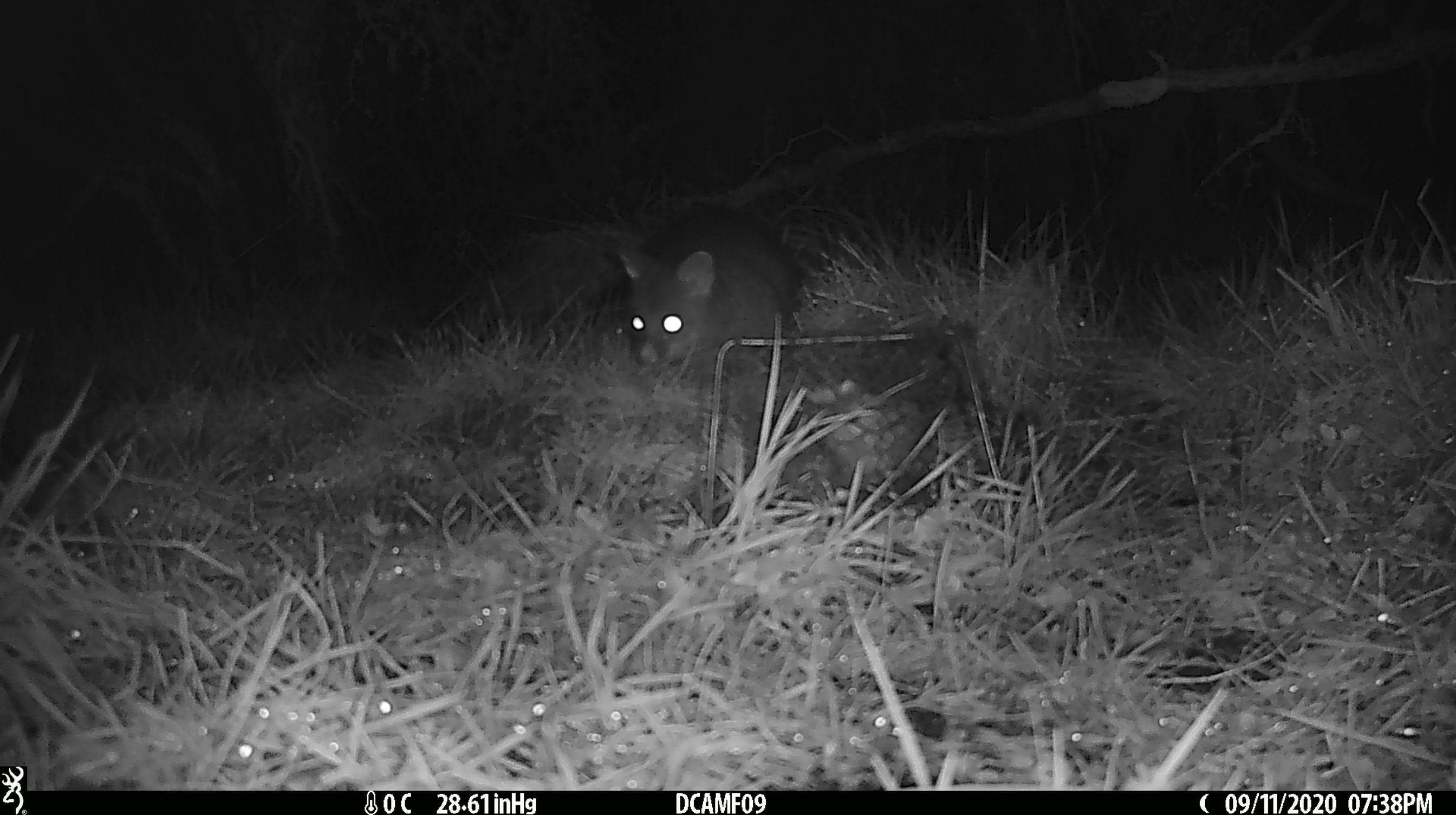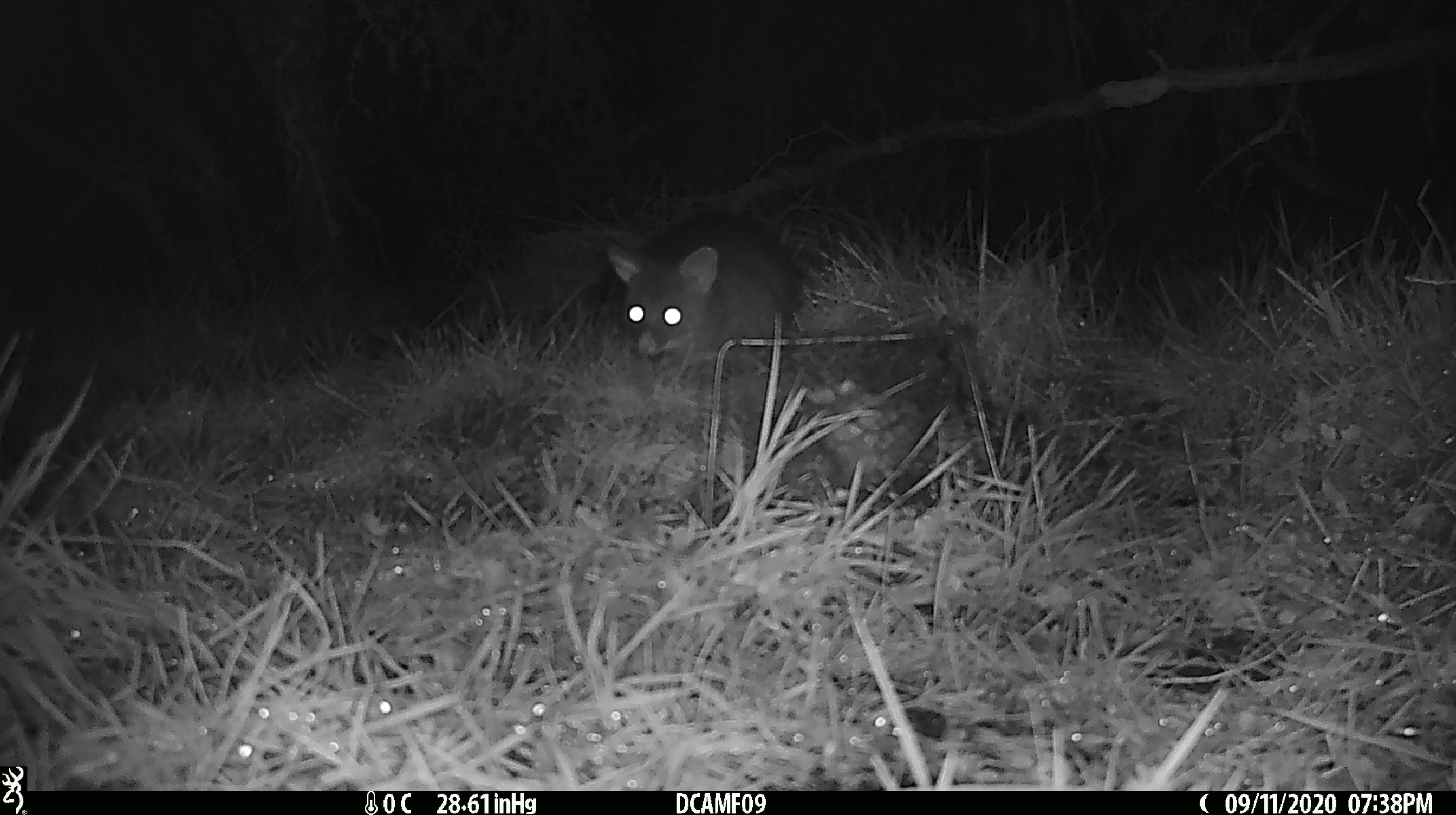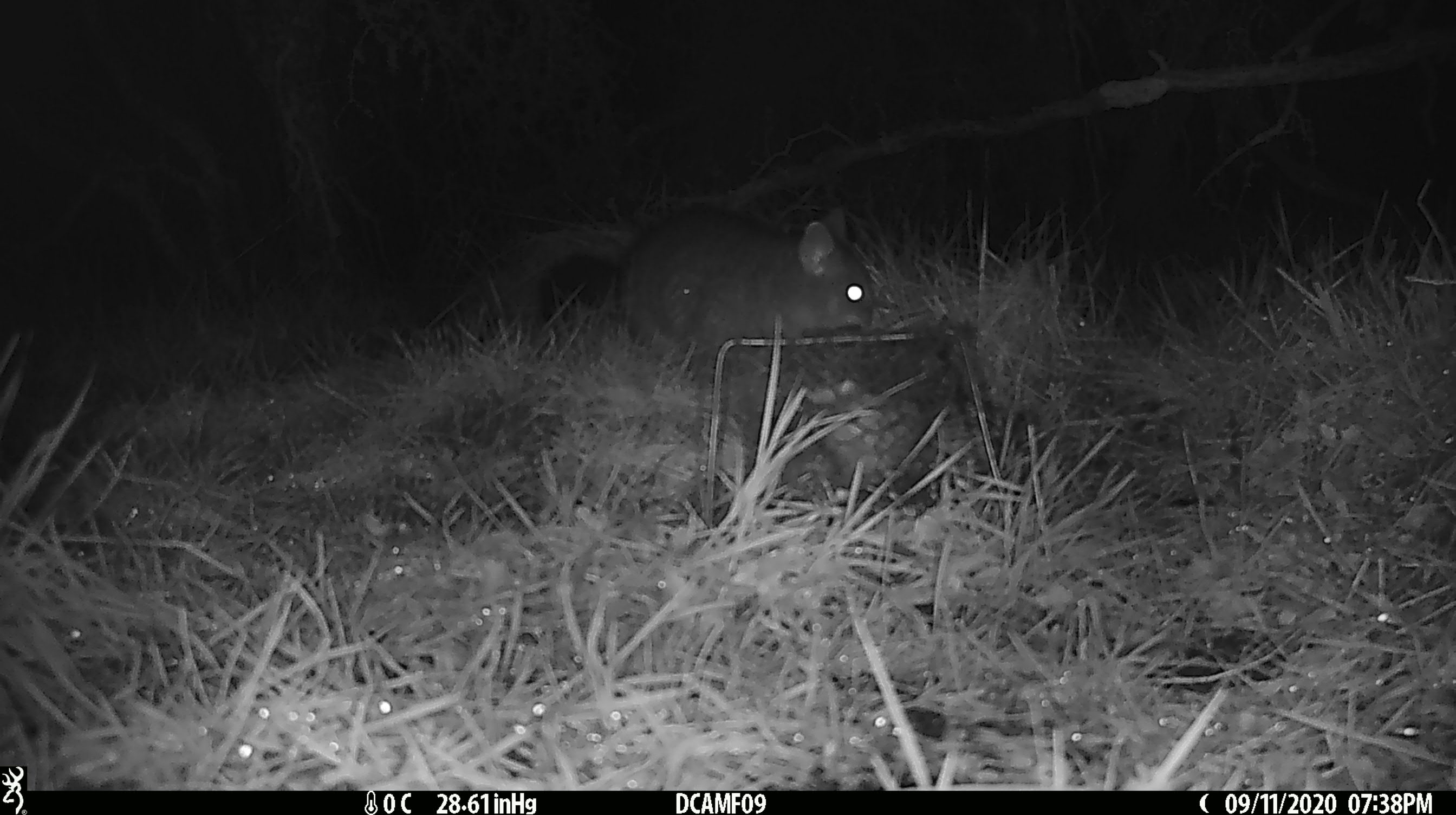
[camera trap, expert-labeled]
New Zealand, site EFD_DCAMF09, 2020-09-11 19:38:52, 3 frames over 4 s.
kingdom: Animalia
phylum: Chordata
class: Mammalia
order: Diprotodontia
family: Phalangeridae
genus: Trichosurus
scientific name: Trichosurus vulpecula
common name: common brushtail possum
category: possum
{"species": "possum (common brushtail possum) (Trichosurus vulpecula)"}